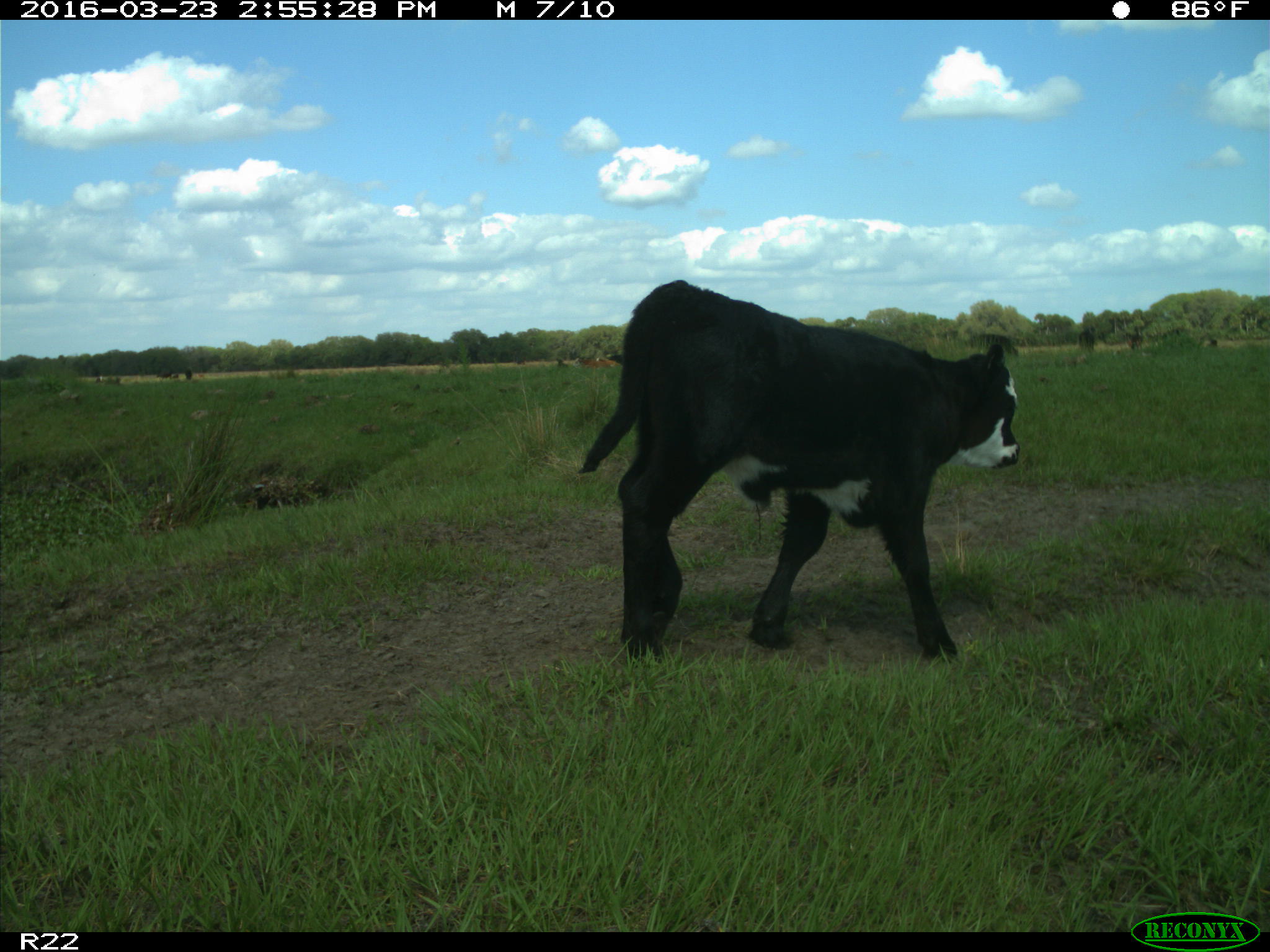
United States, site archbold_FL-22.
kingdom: Animalia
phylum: Chordata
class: Mammalia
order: Artiodactyla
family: Bovidae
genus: Bos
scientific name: Bos taurus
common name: domestic cow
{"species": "Bos taurus (domestic cow)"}